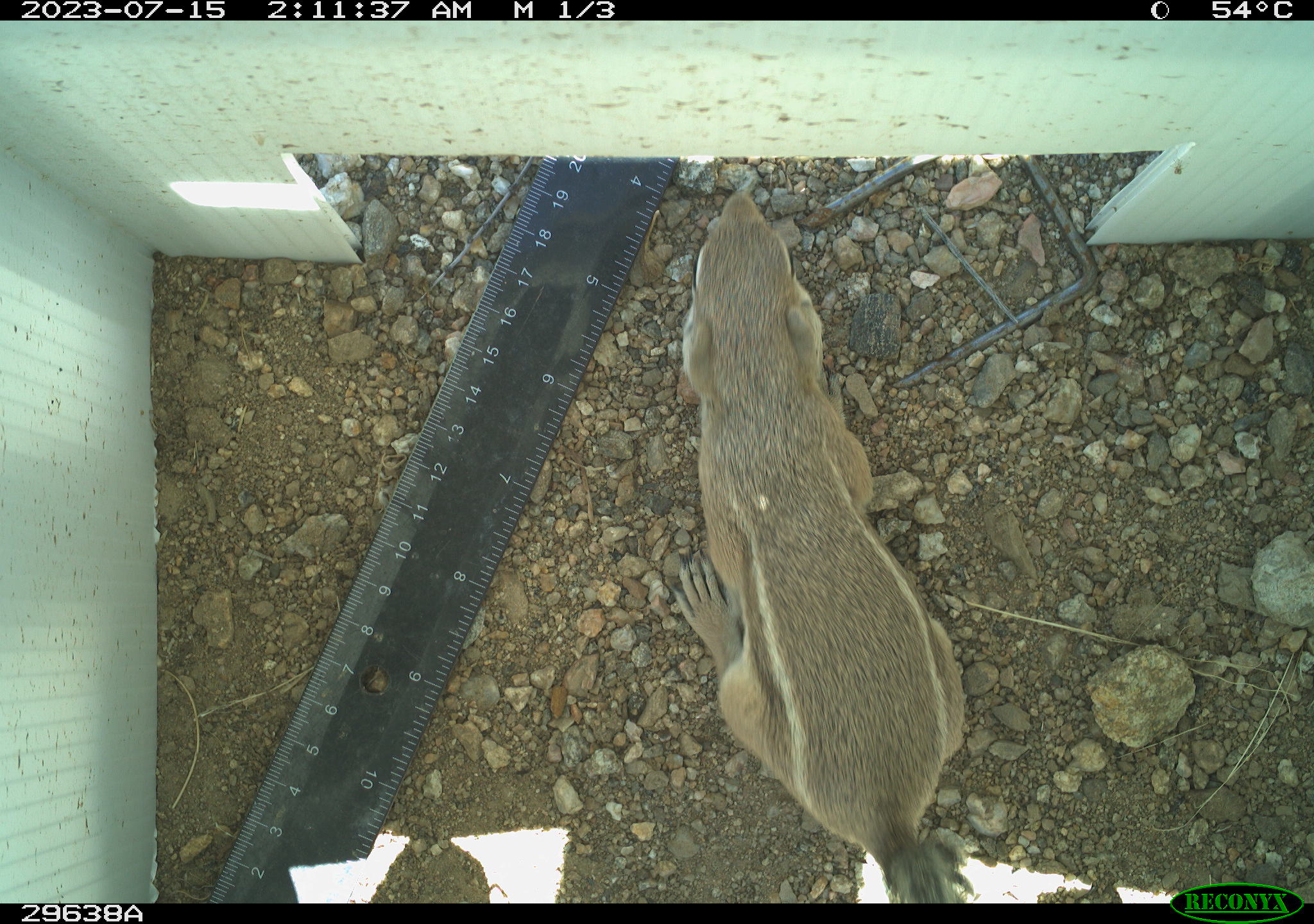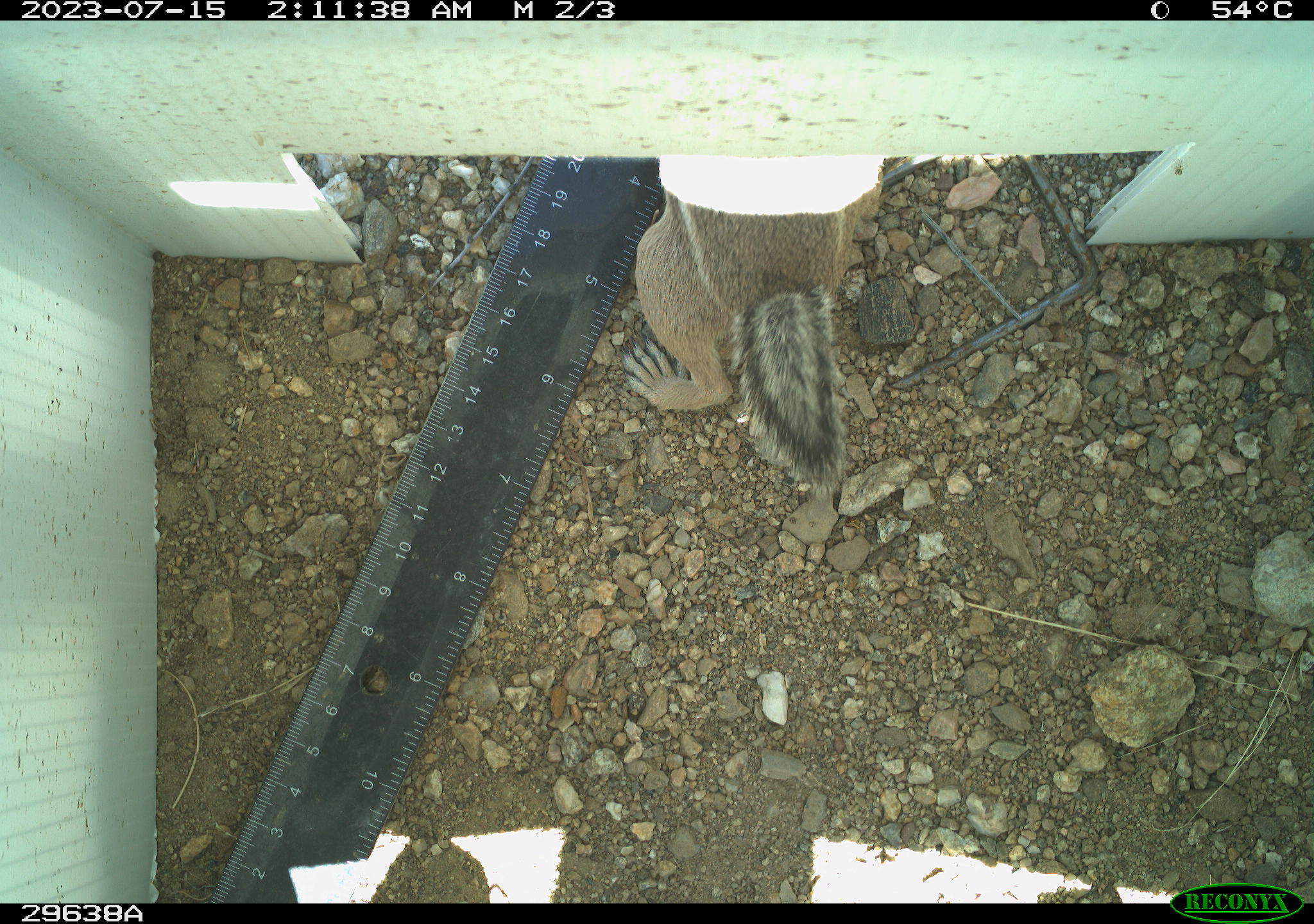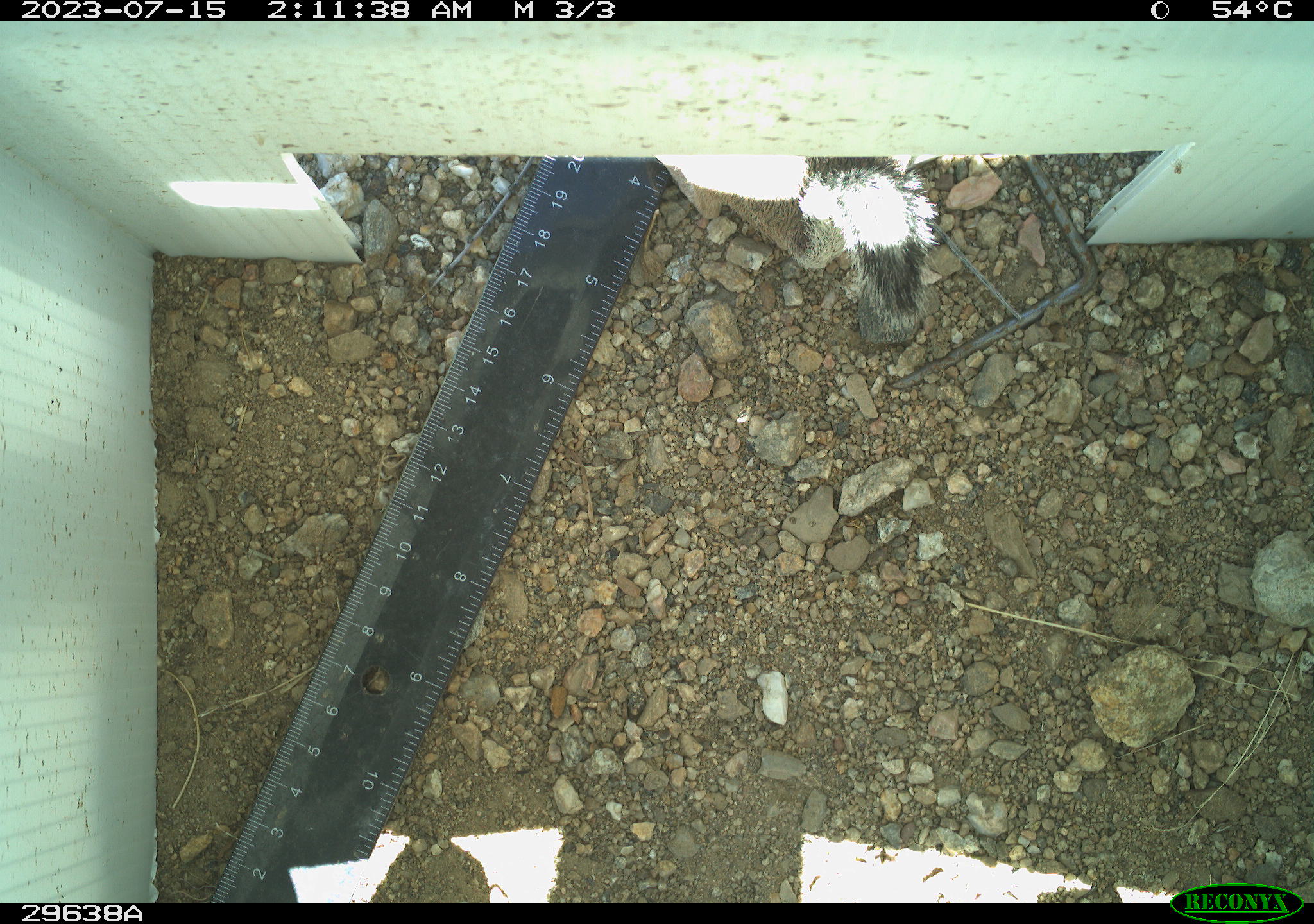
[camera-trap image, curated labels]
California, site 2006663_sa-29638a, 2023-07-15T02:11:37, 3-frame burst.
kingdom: Animalia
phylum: Chordata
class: Mammalia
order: Rodentia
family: Sciuridae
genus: Ammospermophilus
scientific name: Ammospermophilus leucurus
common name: white-tailed antelope squirrel